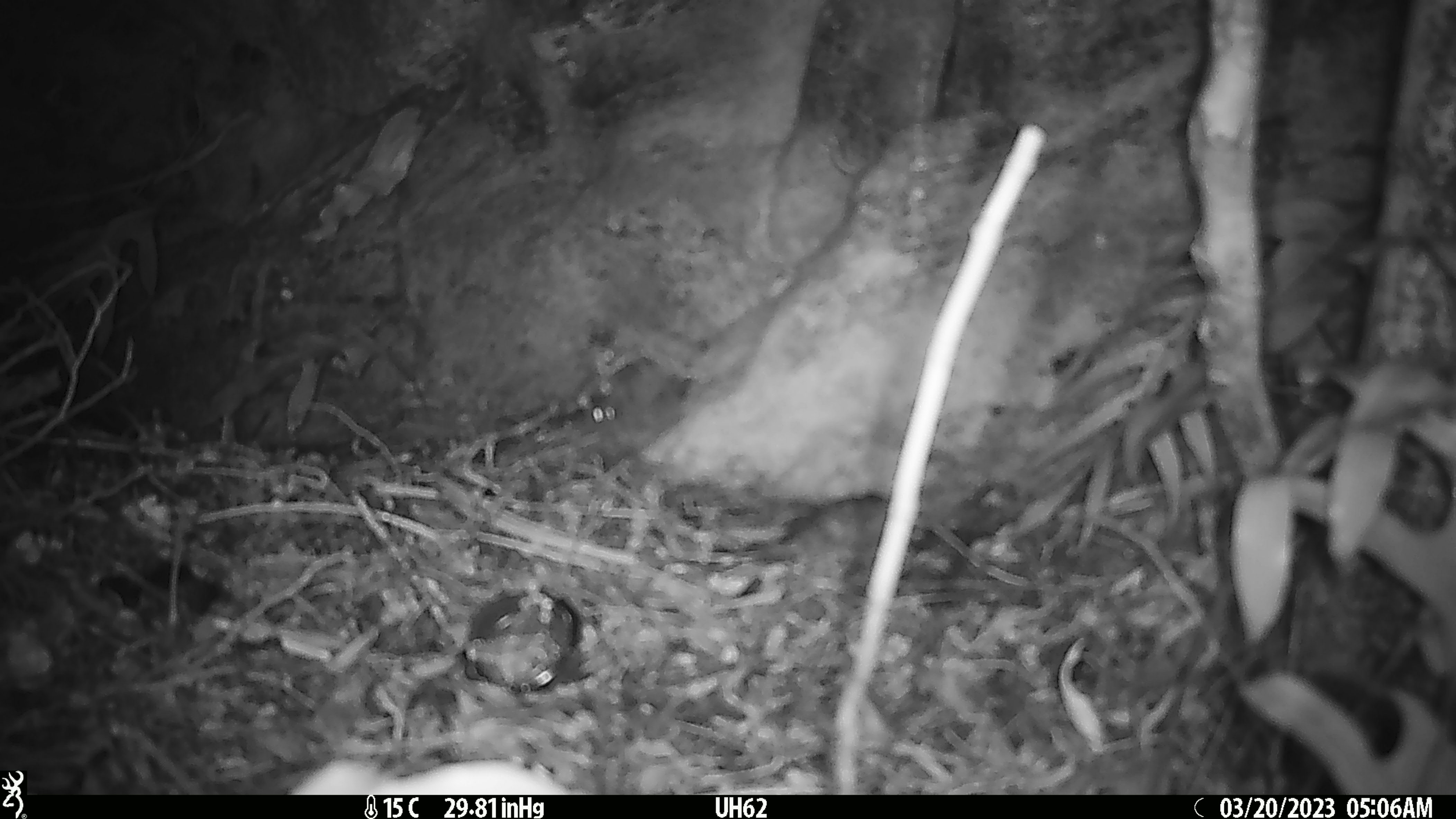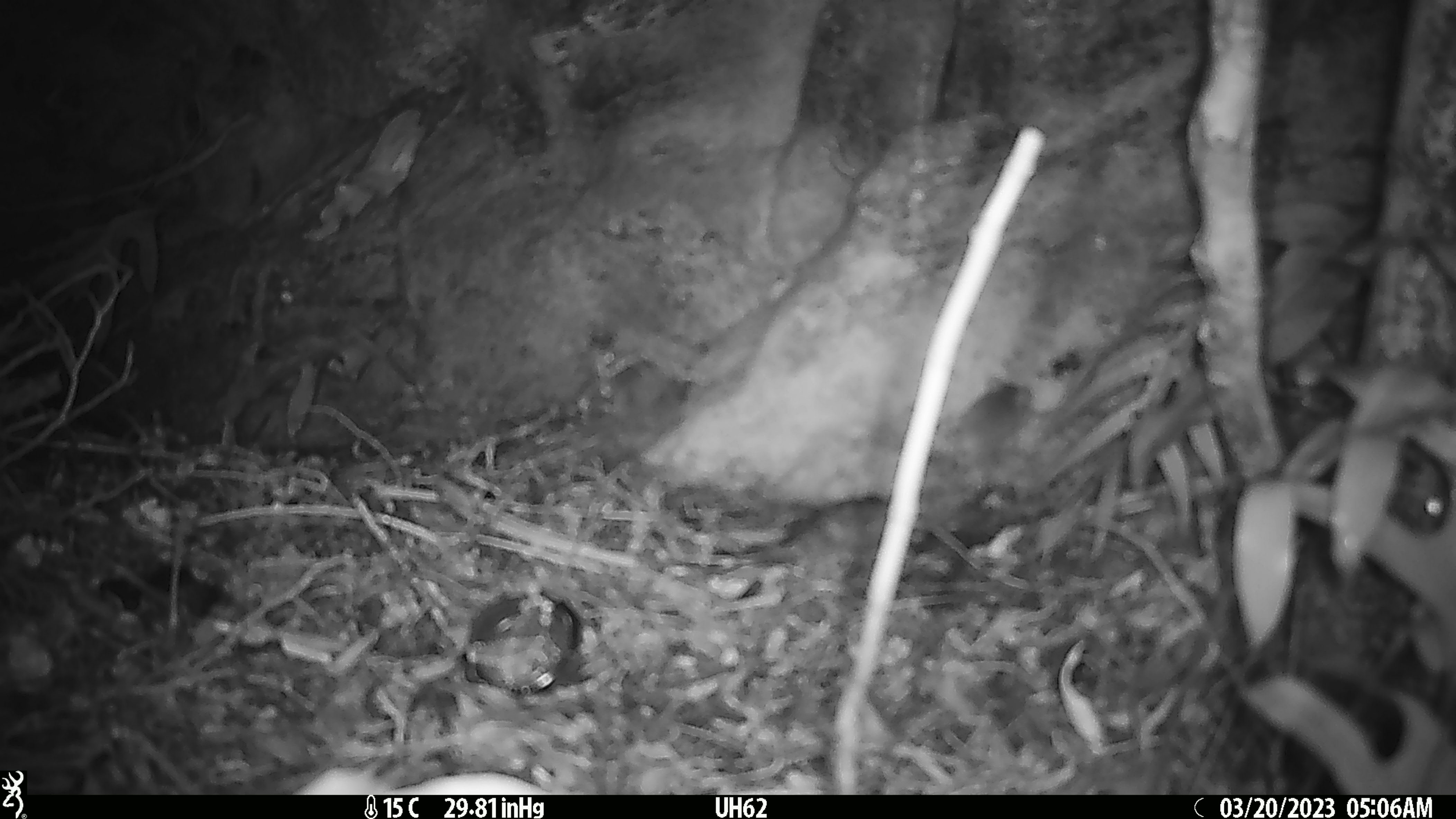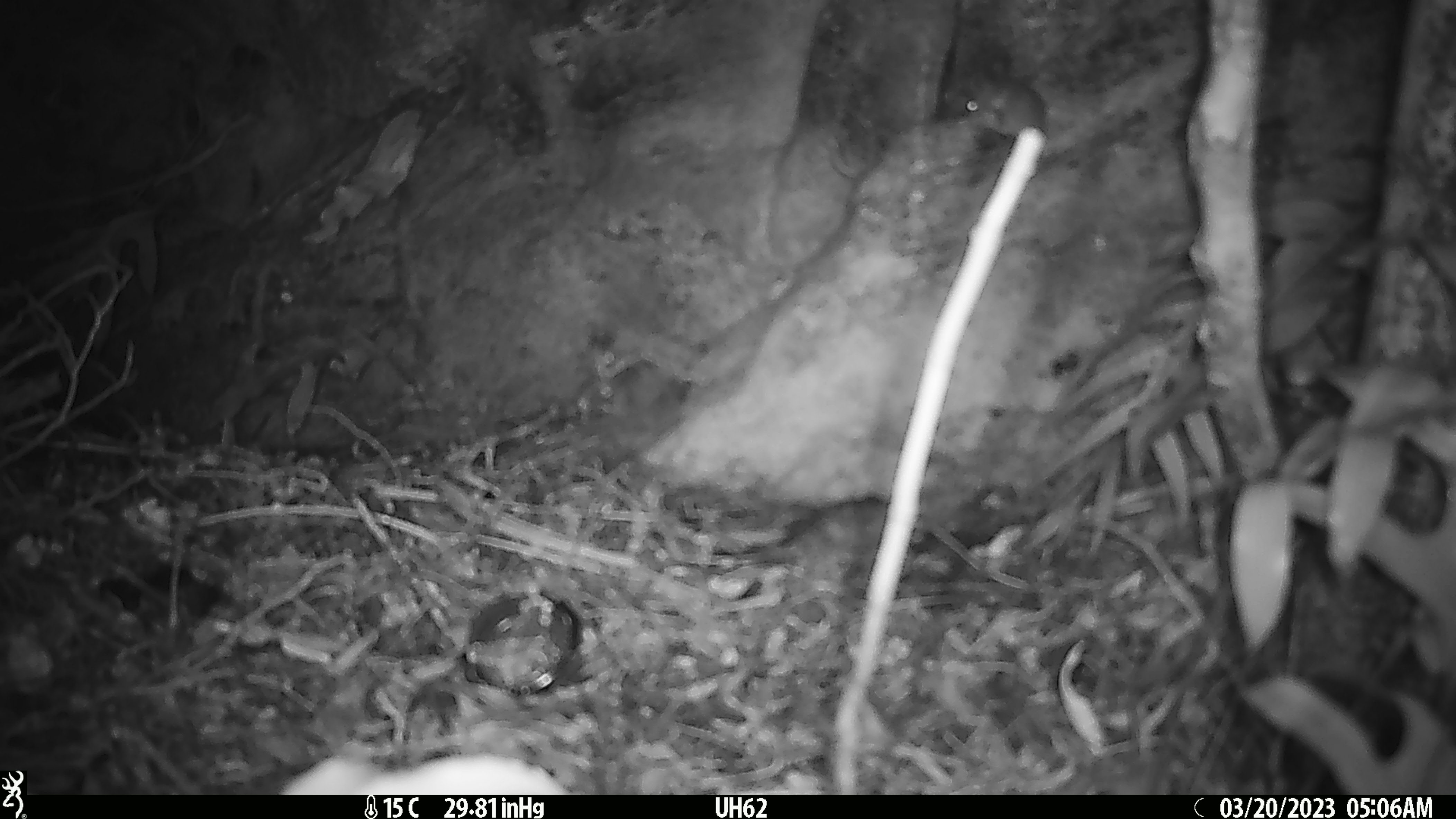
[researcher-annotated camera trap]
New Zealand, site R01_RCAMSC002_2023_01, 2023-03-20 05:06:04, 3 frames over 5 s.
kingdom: Animalia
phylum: Chordata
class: Mammalia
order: Rodentia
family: Muridae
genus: Mus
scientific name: Mus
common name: mouse